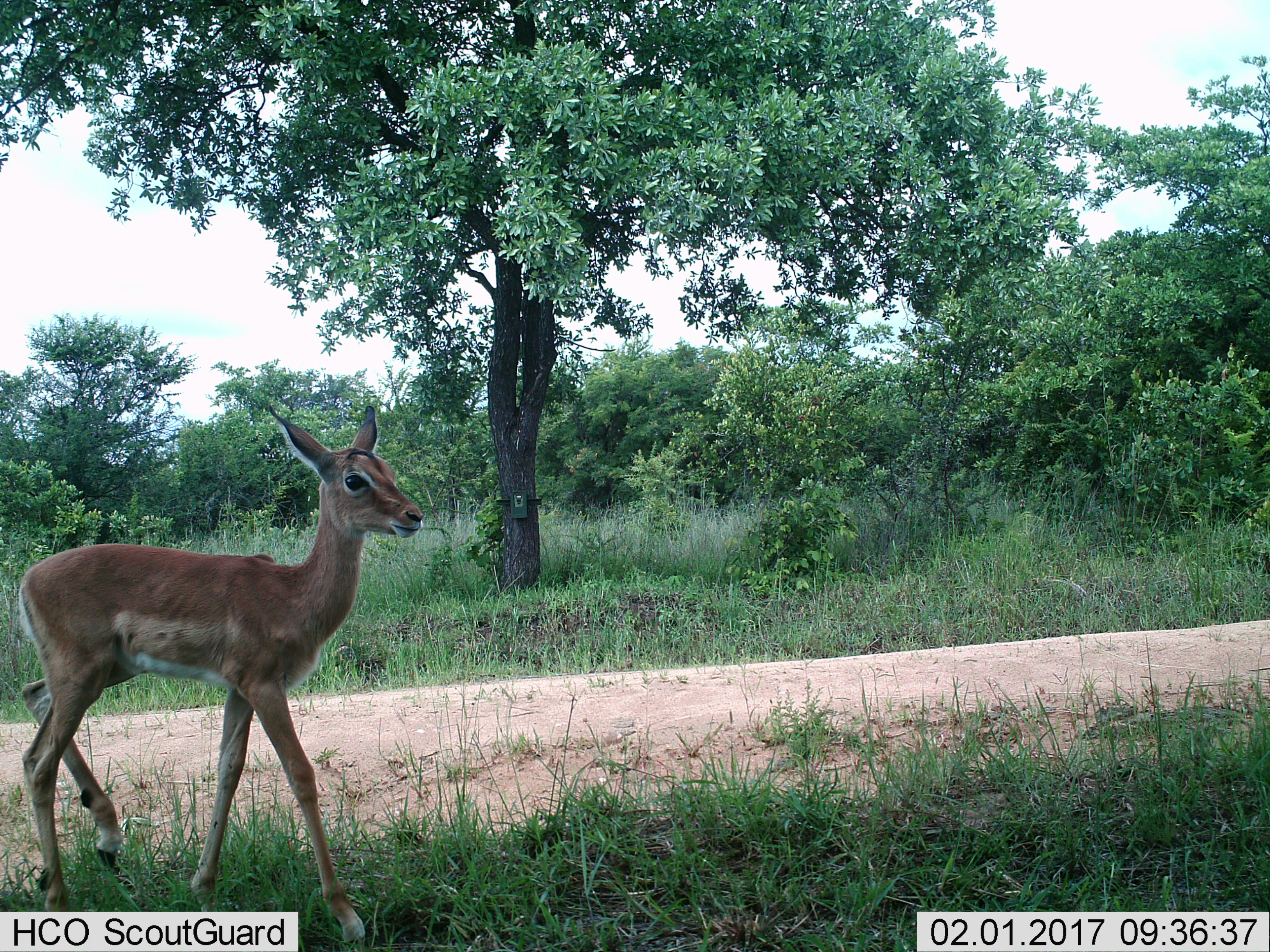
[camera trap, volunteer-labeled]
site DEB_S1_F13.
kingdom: Animalia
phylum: Chordata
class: Mammalia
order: Artiodactyla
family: Bovidae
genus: Aepyceros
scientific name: Aepyceros melampus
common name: impala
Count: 1.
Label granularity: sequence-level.